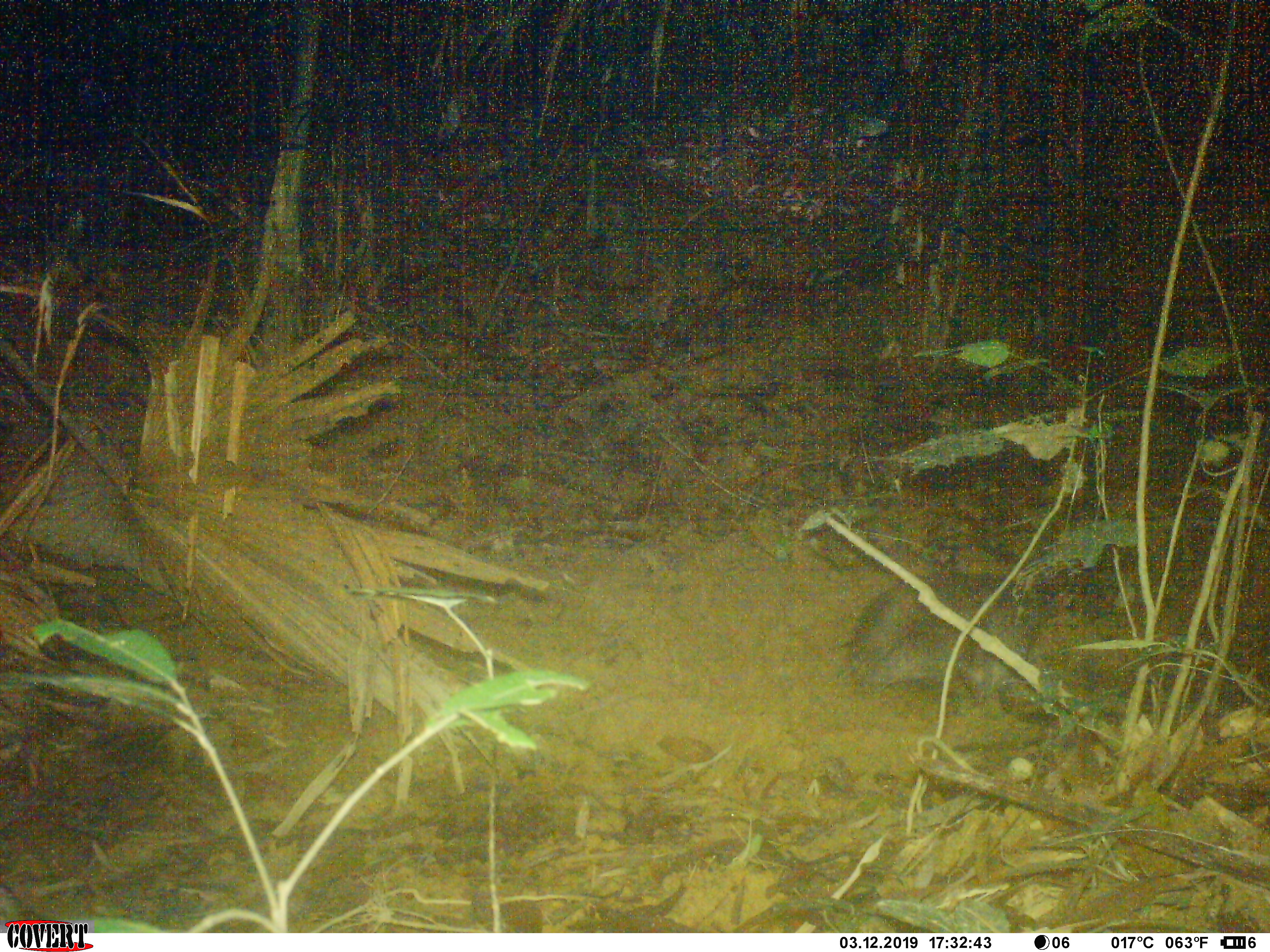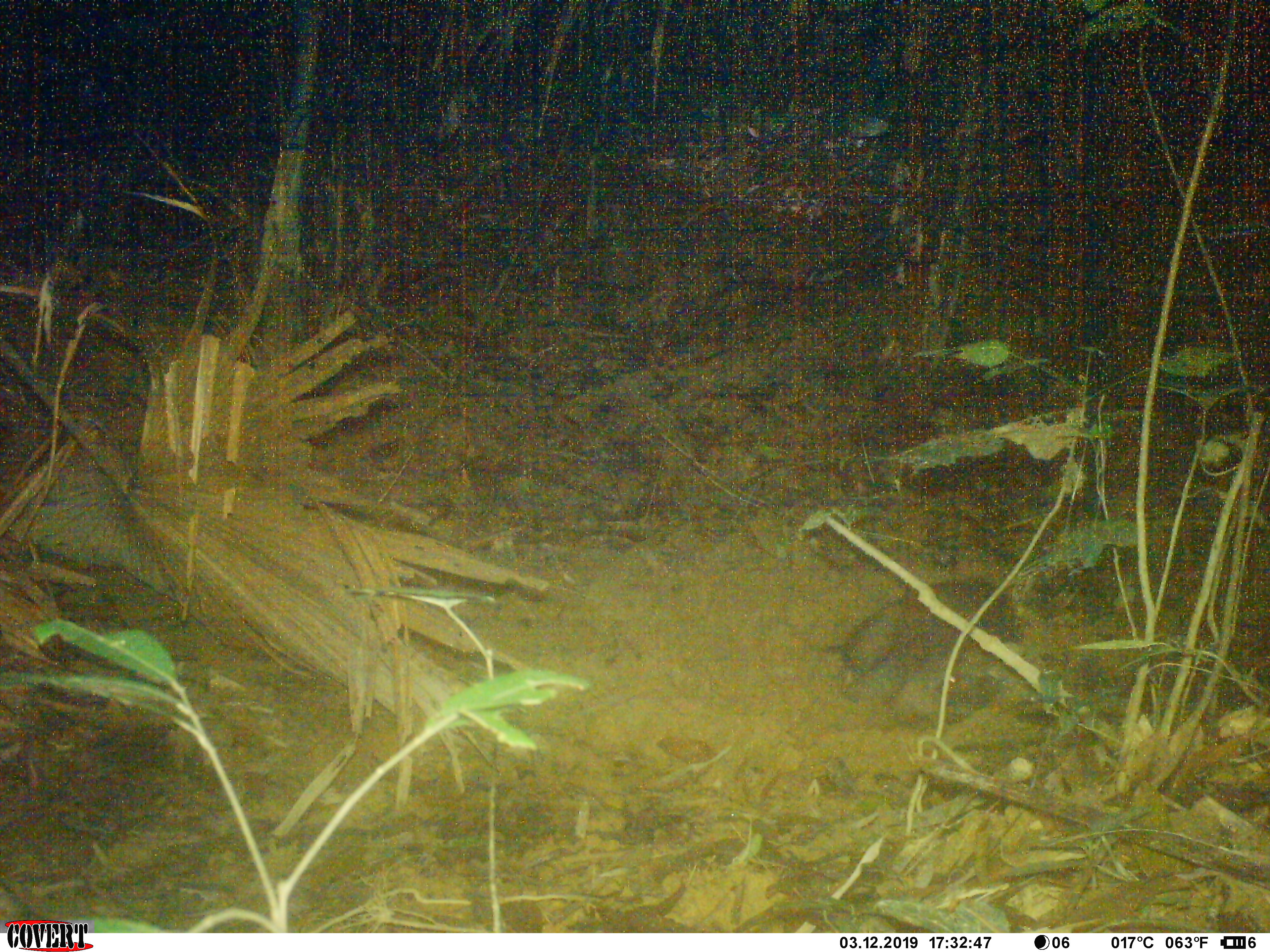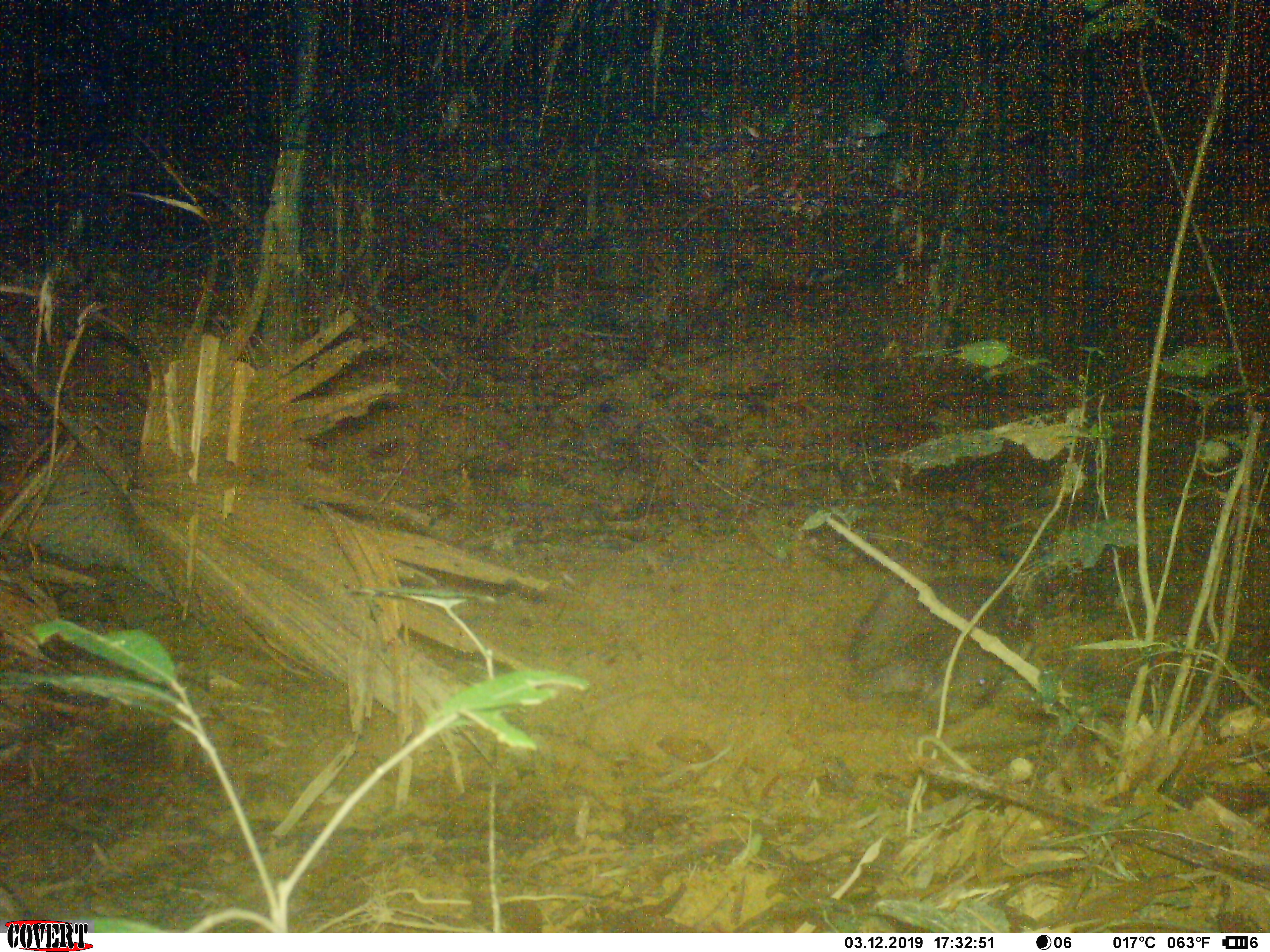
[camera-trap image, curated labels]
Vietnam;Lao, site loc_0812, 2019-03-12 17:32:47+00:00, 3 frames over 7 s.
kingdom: Animalia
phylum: Chordata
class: Mammalia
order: Artiodactyla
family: Suidae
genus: Sus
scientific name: Sus scrofa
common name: eurasian wild pig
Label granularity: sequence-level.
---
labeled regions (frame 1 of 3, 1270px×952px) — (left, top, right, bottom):
eurasian wild pig: (846, 567, 1067, 715)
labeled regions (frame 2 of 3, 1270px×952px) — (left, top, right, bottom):
eurasian wild pig: (820, 578, 1015, 731)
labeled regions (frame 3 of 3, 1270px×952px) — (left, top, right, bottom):
eurasian wild pig: (847, 570, 1030, 724)